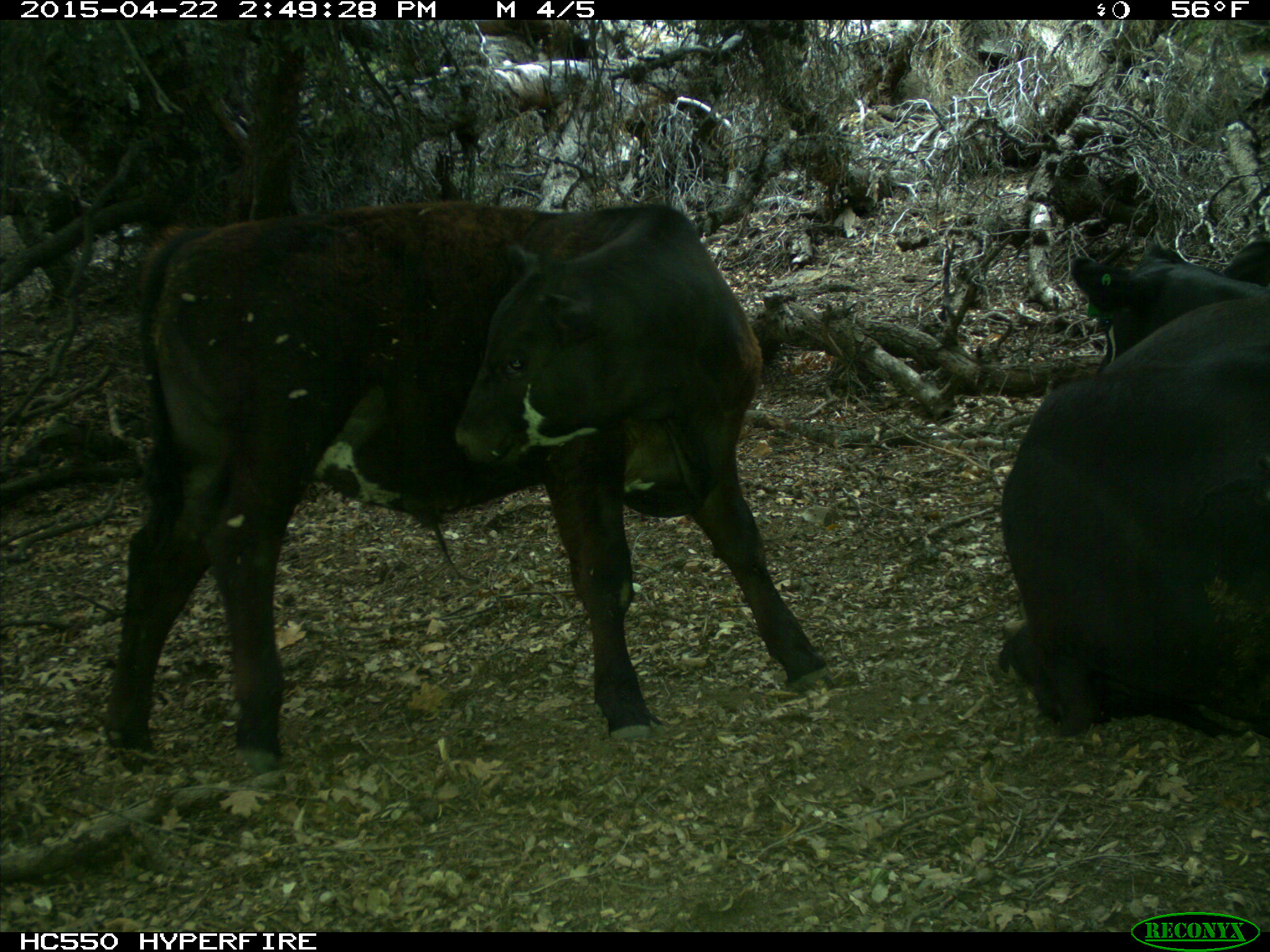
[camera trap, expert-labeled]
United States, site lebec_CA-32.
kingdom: Animalia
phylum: Chordata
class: Mammalia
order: Artiodactyla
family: Bovidae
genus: Bos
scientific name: Bos taurus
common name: domestic cow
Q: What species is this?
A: Bos taurus (domestic cow).